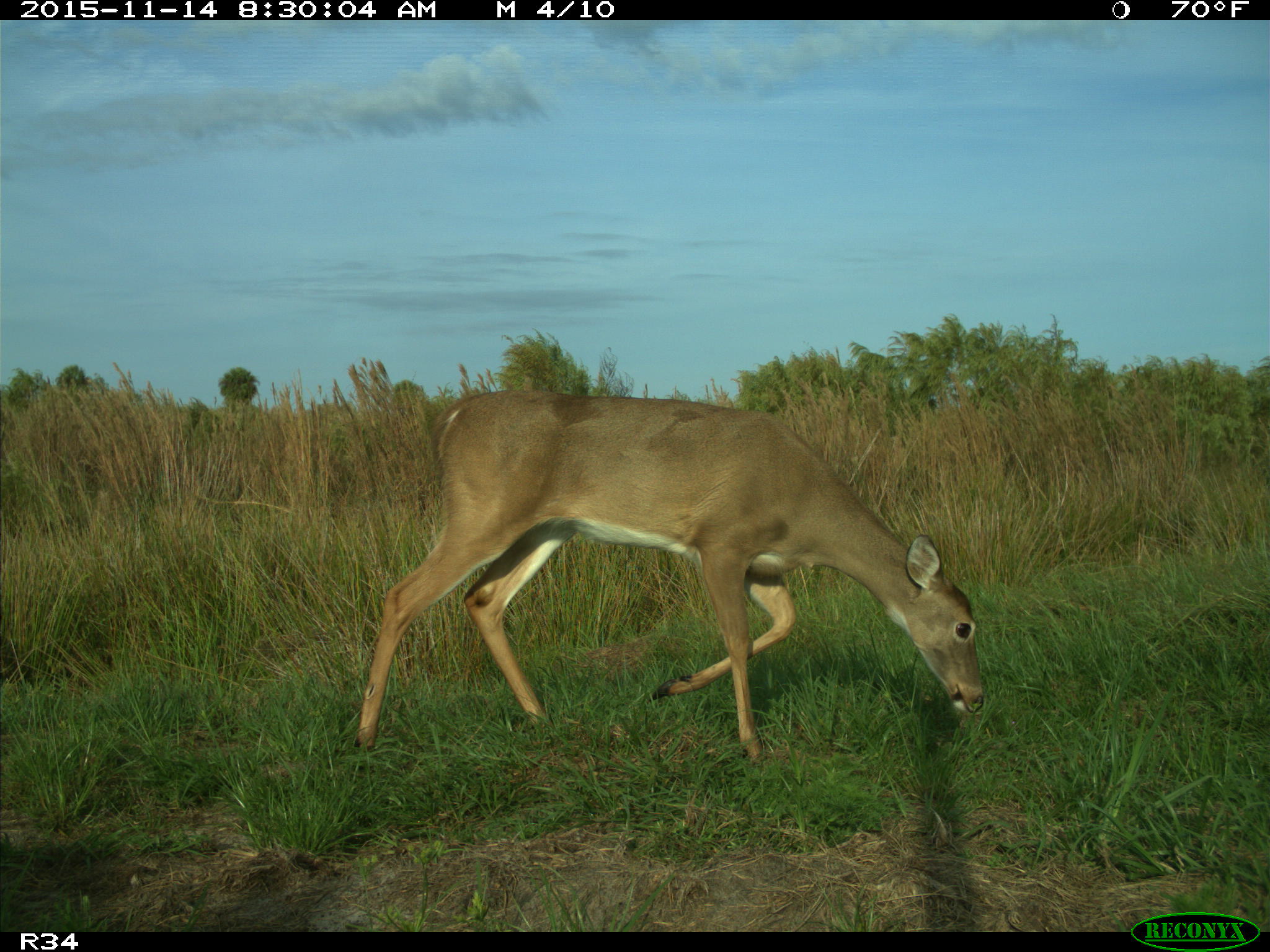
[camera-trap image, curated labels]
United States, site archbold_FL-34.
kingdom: Animalia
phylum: Chordata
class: Mammalia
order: Artiodactyla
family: Cervidae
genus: Odocoileus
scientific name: Odocoileus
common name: deer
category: unidentified deer